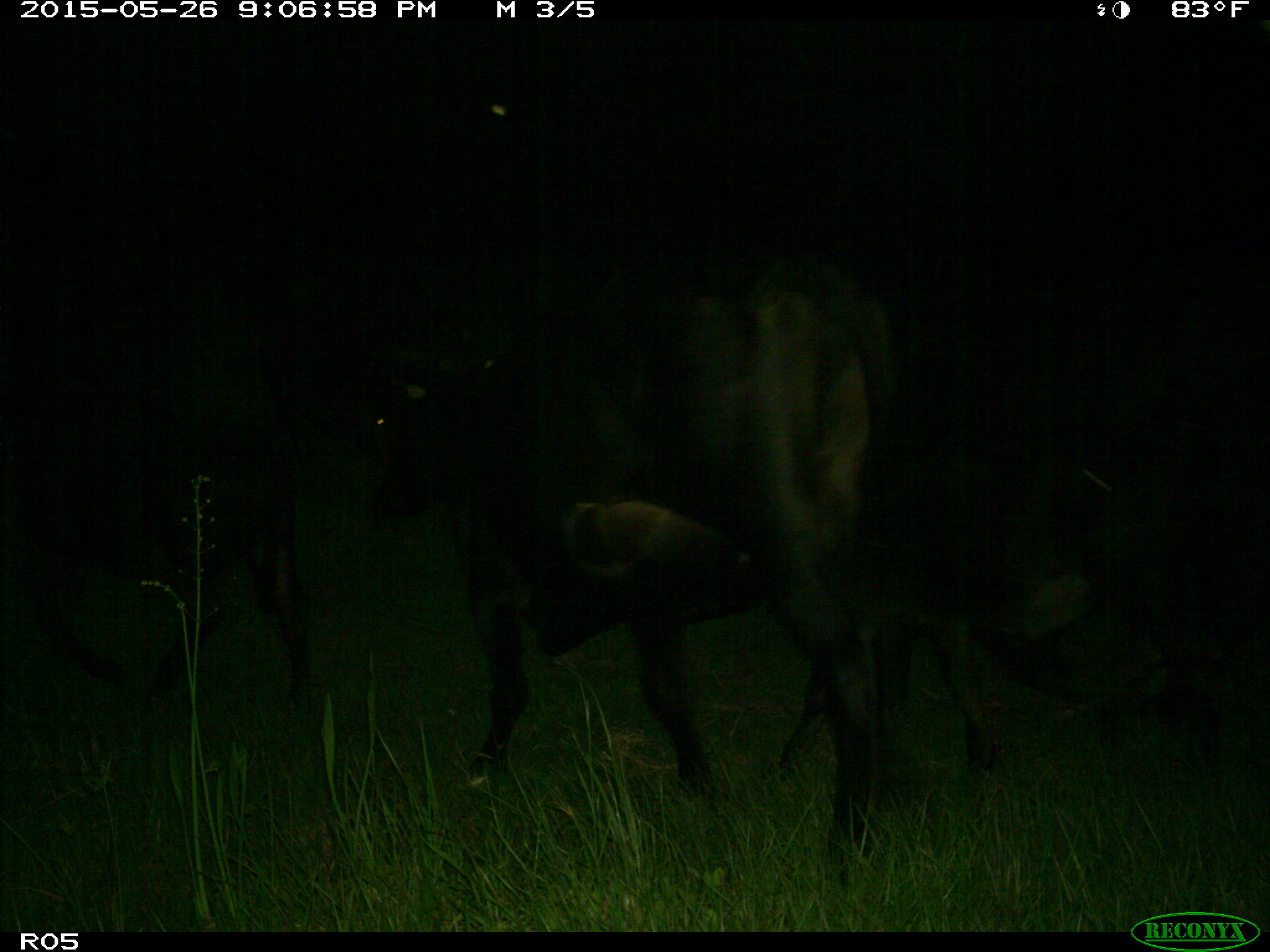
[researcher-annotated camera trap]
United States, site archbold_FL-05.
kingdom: Animalia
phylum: Chordata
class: Mammalia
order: Artiodactyla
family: Bovidae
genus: Bos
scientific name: Bos taurus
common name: domestic cow